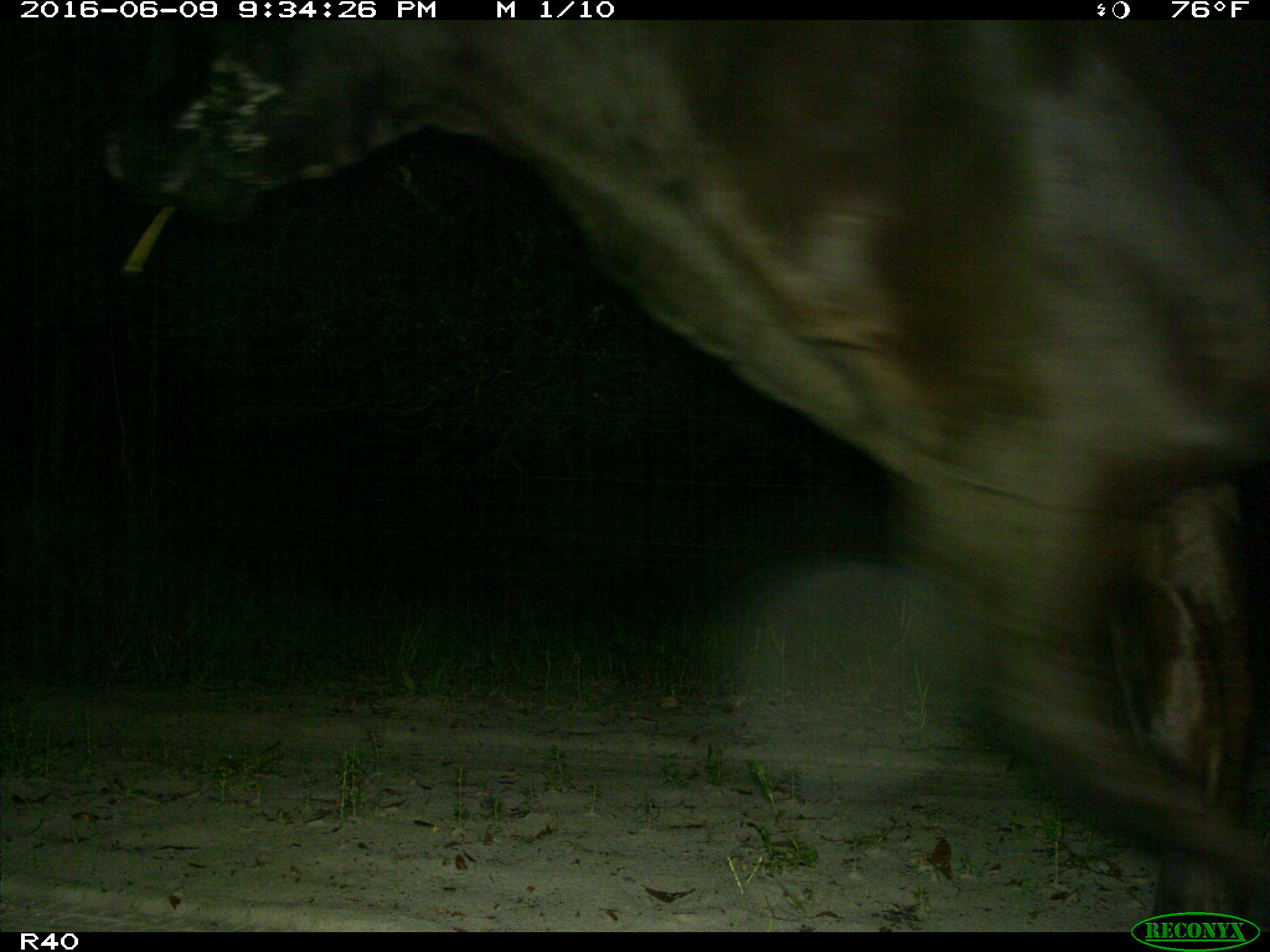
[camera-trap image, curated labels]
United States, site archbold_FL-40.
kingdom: Animalia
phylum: Chordata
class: Mammalia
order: Artiodactyla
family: Bovidae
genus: Bos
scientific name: Bos taurus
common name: domestic cow